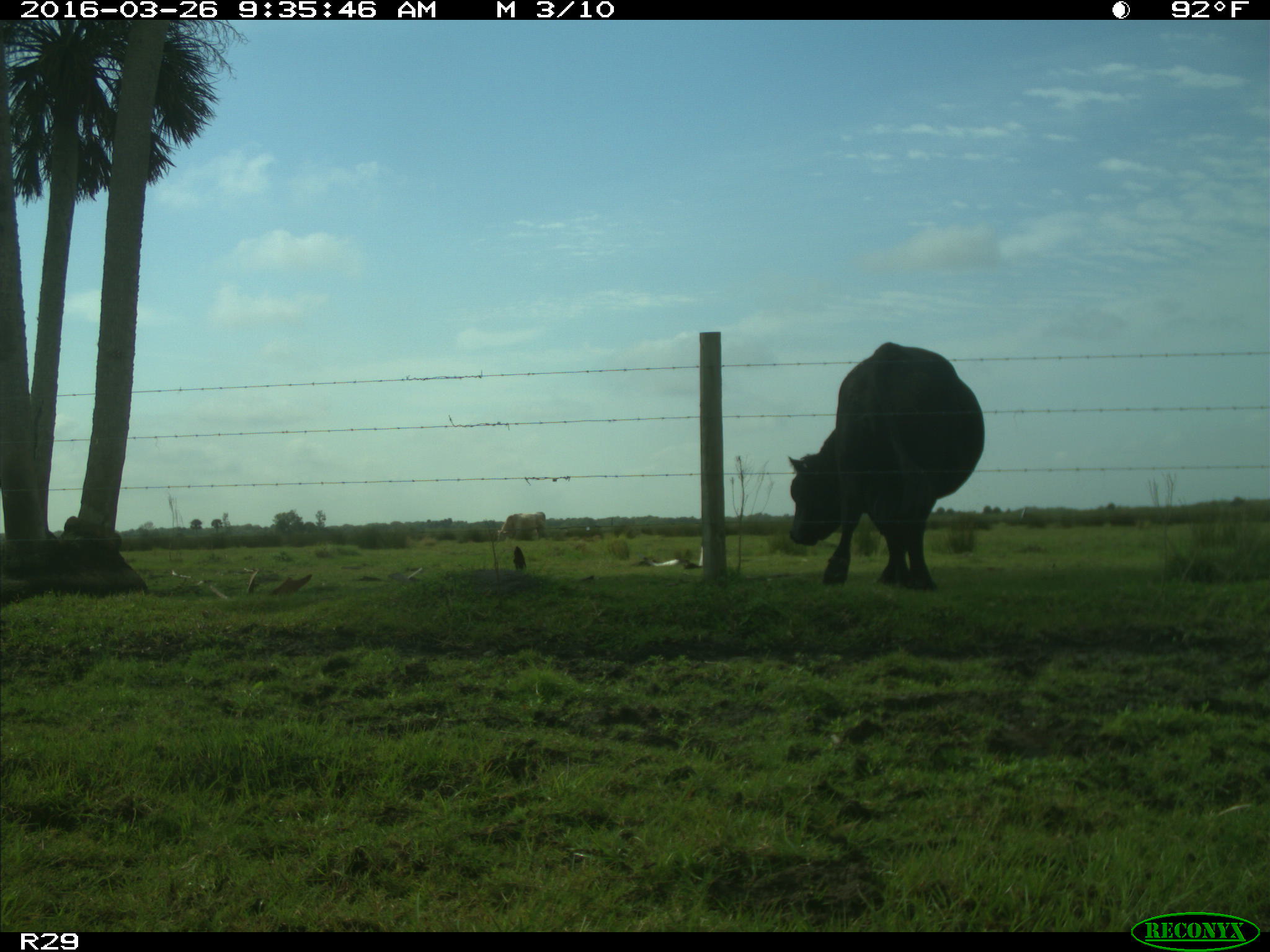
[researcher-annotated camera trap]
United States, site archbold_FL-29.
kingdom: Animalia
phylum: Chordata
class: Mammalia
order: Artiodactyla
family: Bovidae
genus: Bos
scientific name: Bos taurus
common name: domestic cow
Bos taurus (domestic cow).